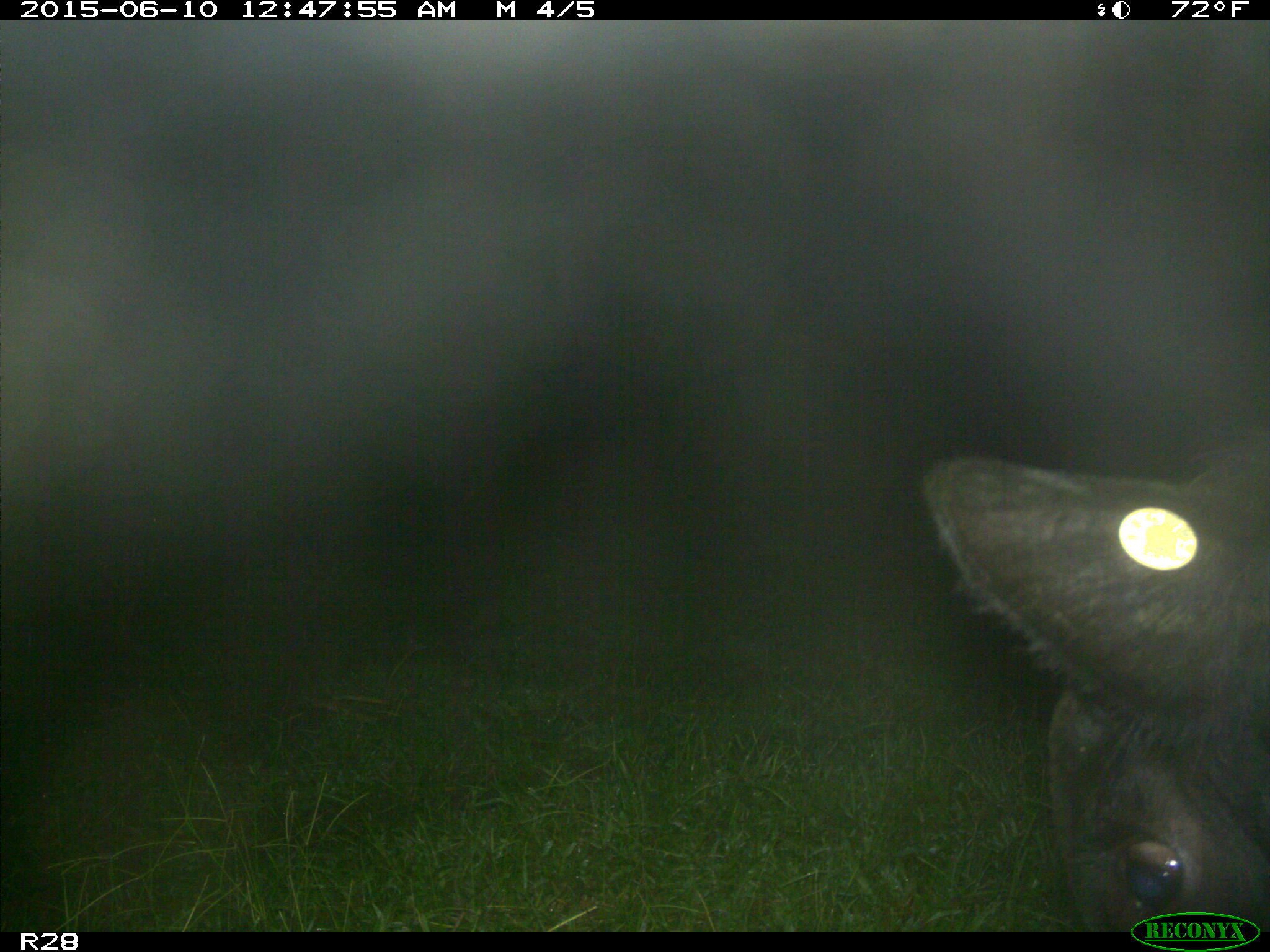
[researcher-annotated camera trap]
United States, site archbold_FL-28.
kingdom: Animalia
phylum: Chordata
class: Mammalia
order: Artiodactyla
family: Bovidae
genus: Bos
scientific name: Bos taurus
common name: domestic cow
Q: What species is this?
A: Bos taurus (domestic cow).